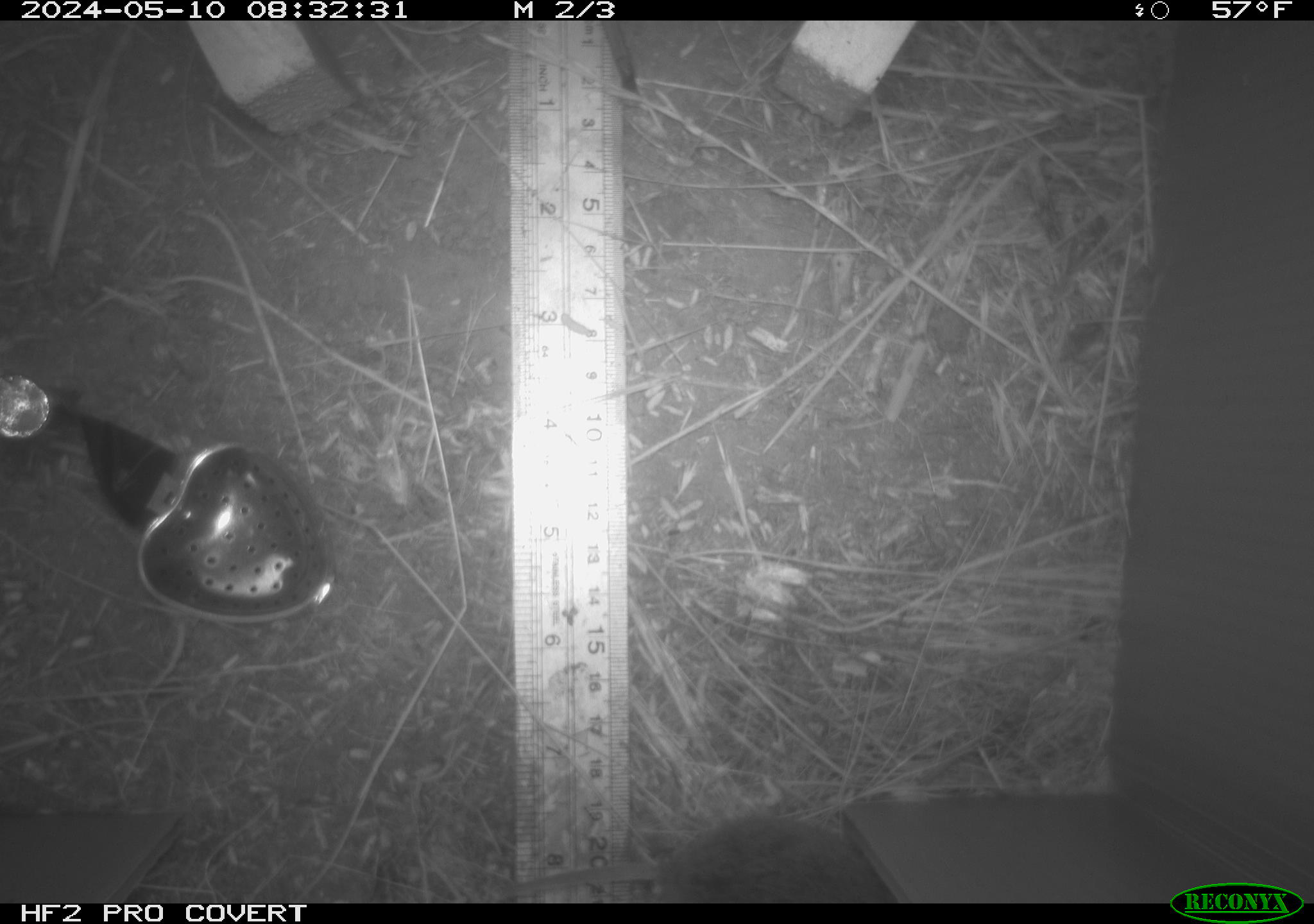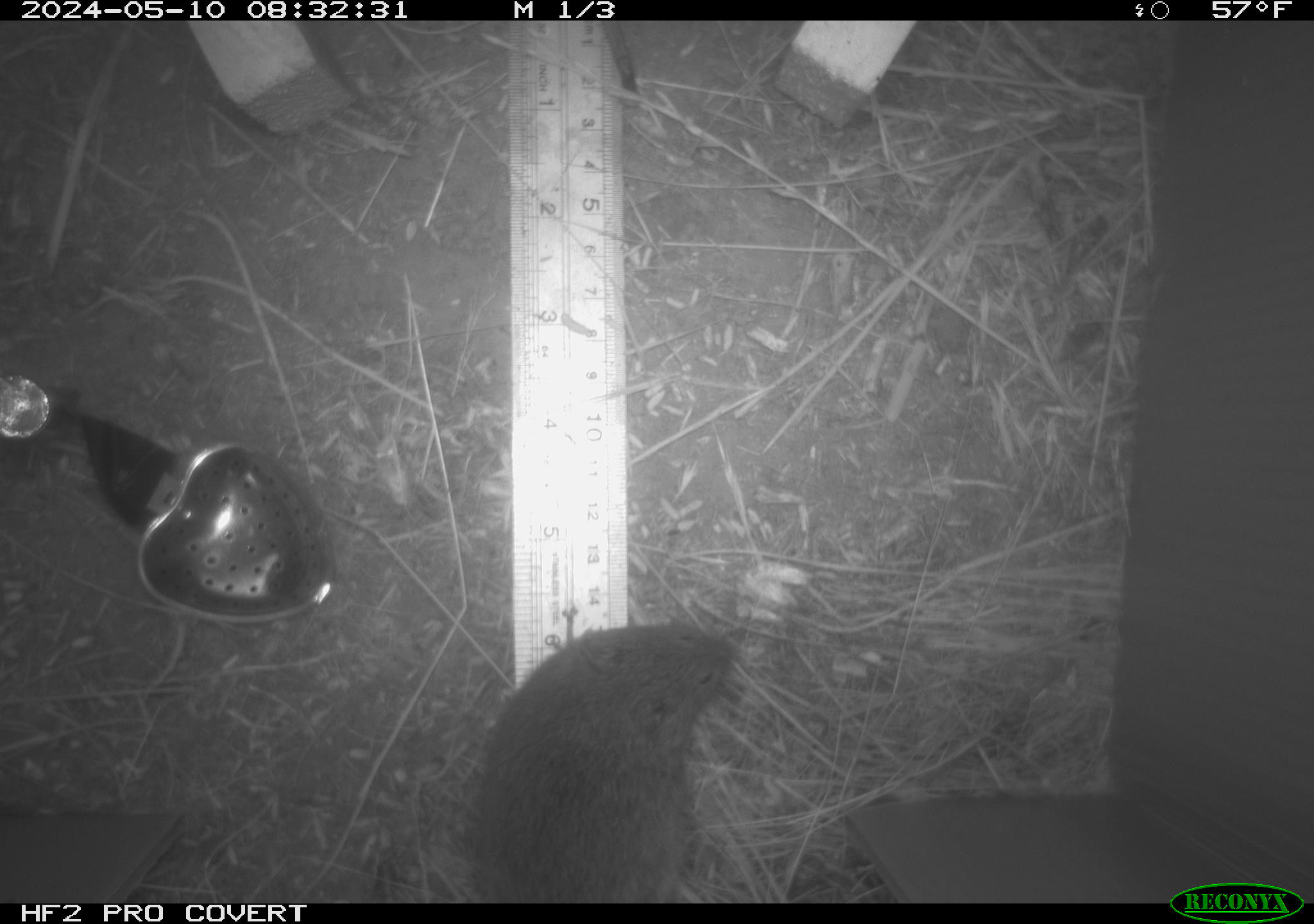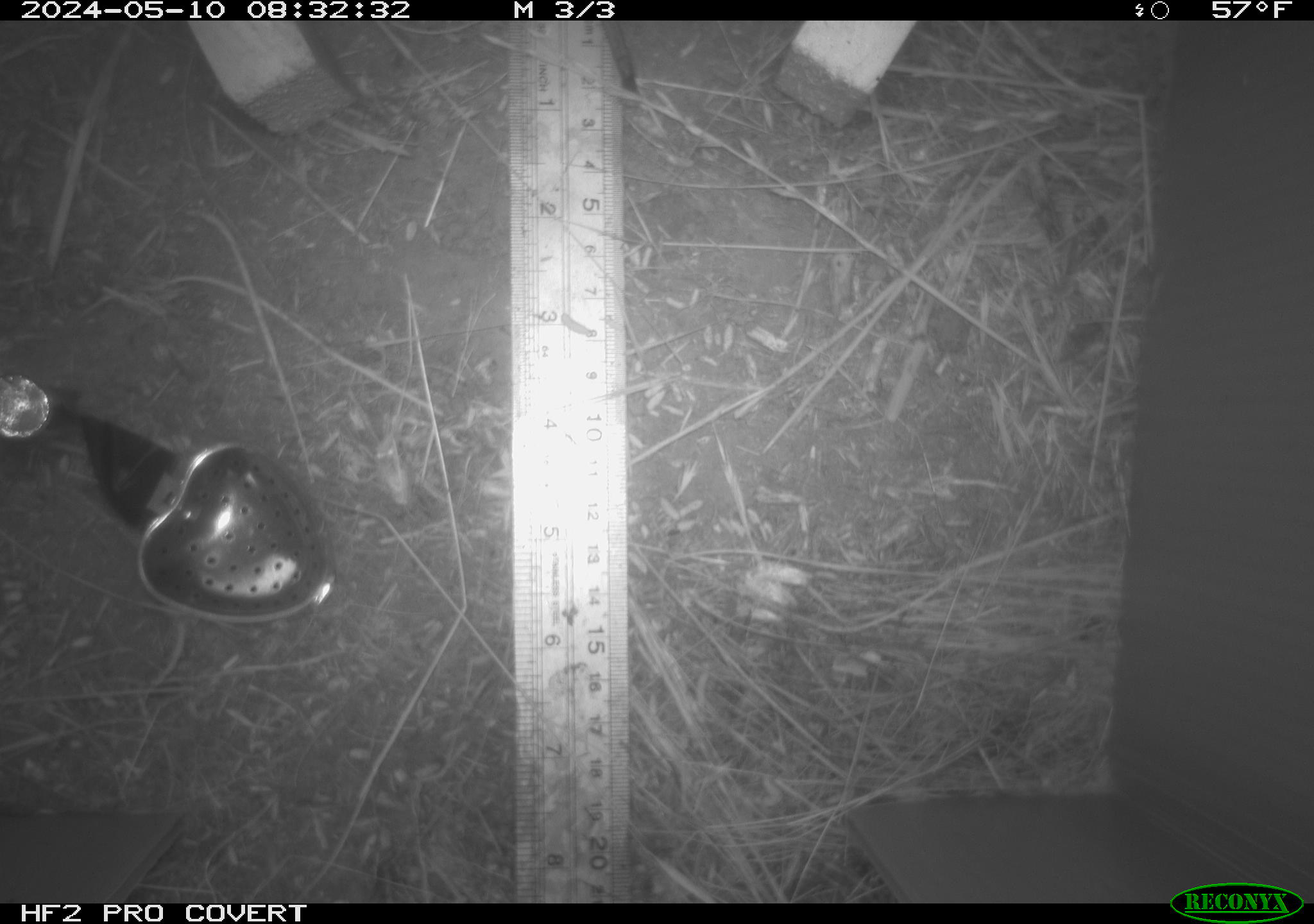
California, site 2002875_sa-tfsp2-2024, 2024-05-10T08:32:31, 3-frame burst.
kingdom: Animalia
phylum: Chordata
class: Mammalia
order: Rodentia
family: Cricetidae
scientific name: Arvicolinae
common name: voles, lemmings, and muskrats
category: arvicolinae subfamily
Arvicolinae subfamily (voles, lemmings, and muskrats) (Arvicolinae).